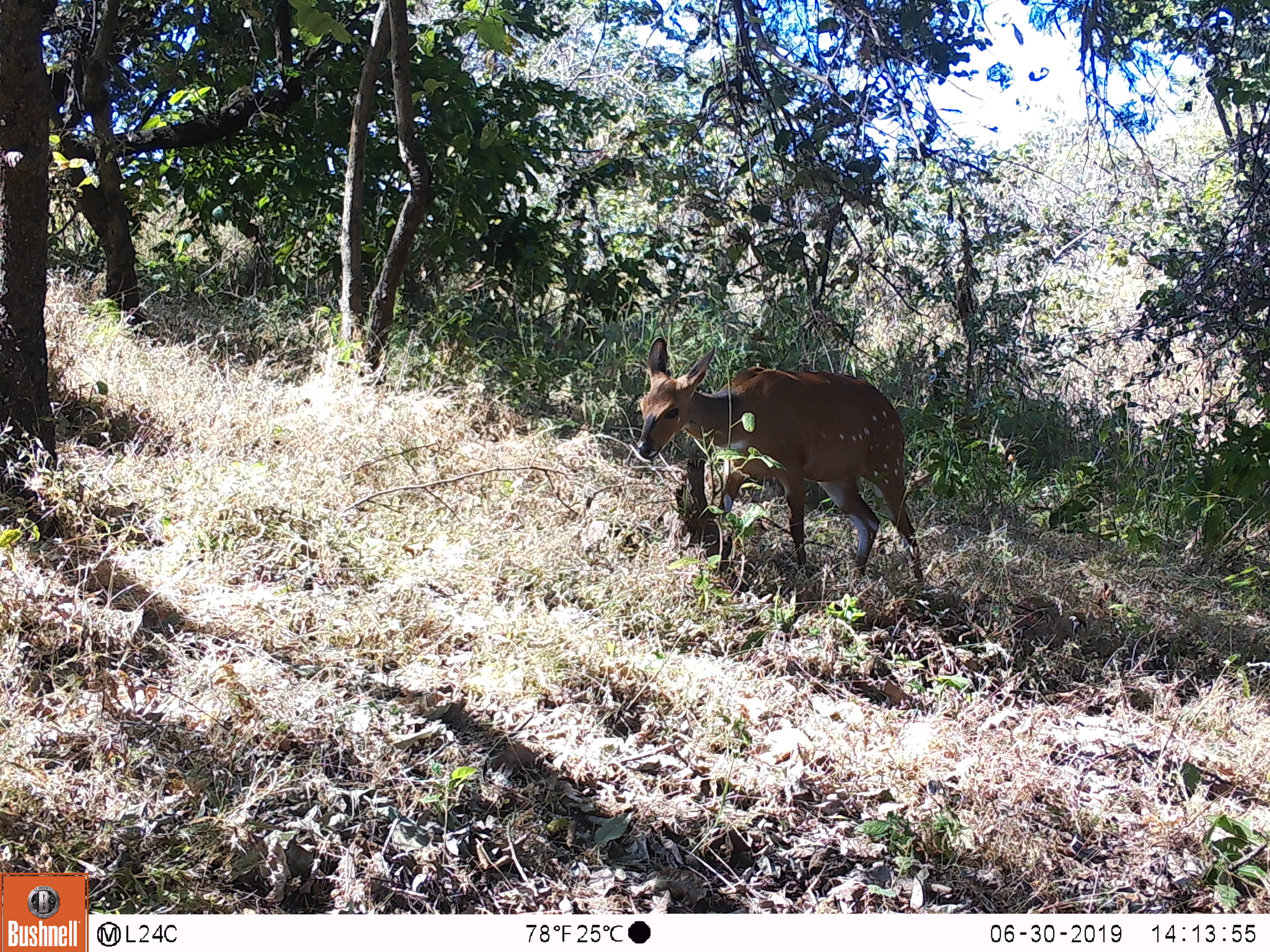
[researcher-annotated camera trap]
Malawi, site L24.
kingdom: Animalia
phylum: Chordata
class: Mammalia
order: Artiodactyla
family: Bovidae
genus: Tragelaphus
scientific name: Tragelaphus sylvaticus sylvaticus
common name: cape bushbuck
Cape bushbuck (Tragelaphus sylvaticus sylvaticus), count 1.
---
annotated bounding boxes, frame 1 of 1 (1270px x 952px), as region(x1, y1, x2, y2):
cape bushbuck: region(628, 328, 931, 592)